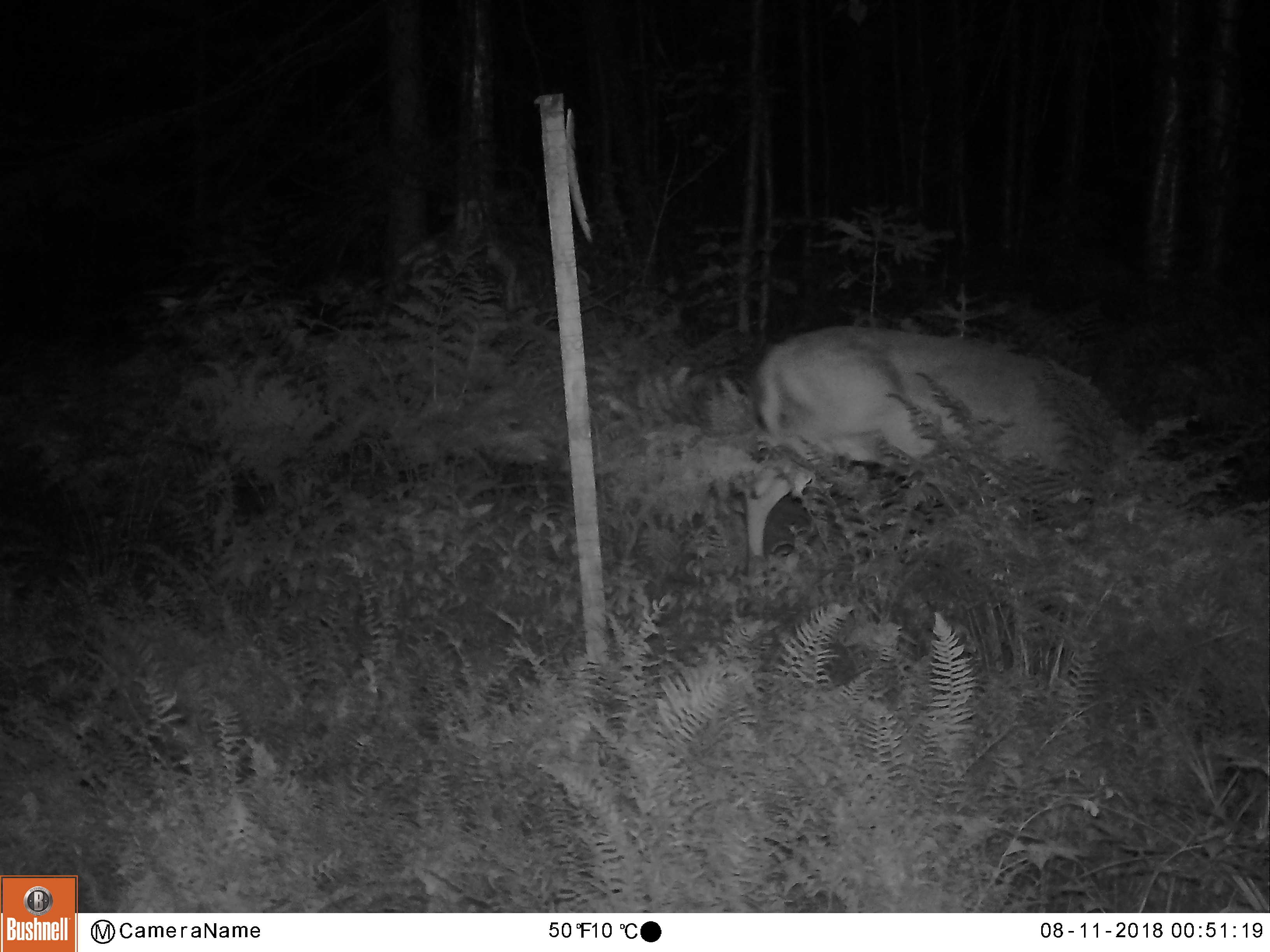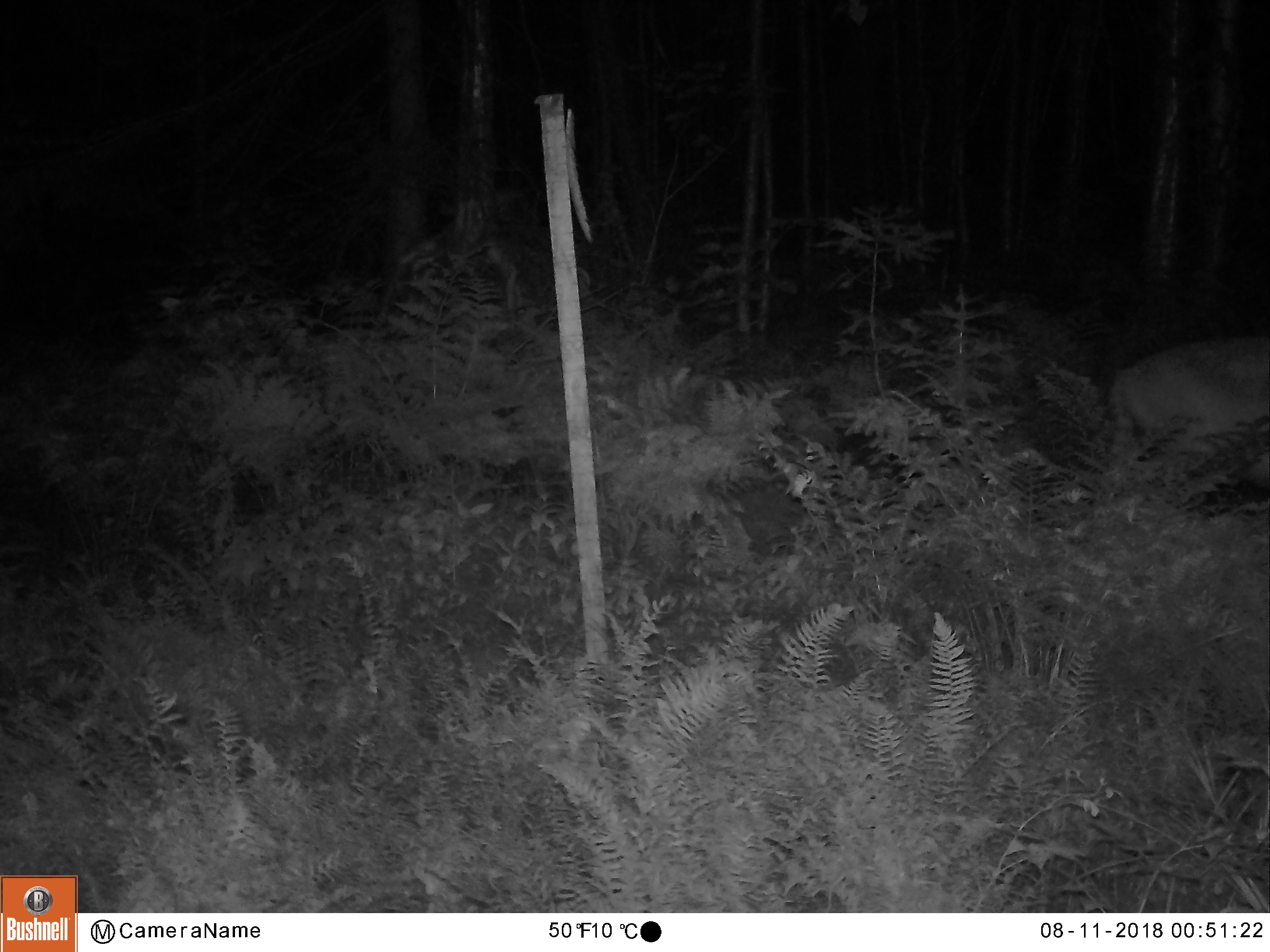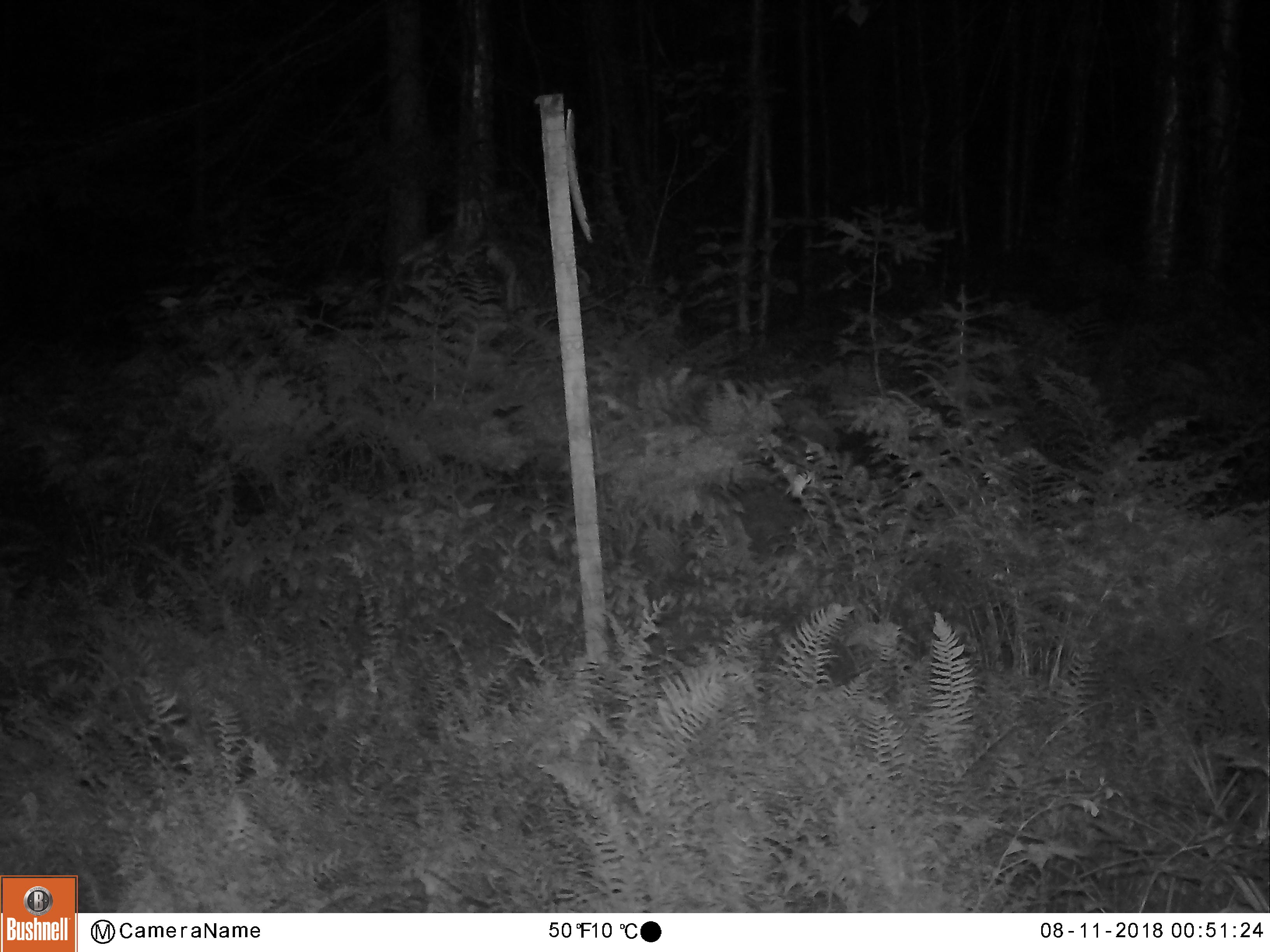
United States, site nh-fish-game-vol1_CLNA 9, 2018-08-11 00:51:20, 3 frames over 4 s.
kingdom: Animalia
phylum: Chordata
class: Mammalia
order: Artiodactyla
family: Cervidae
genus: Odocoileus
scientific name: Odocoileus virginianus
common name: white-tailed deer